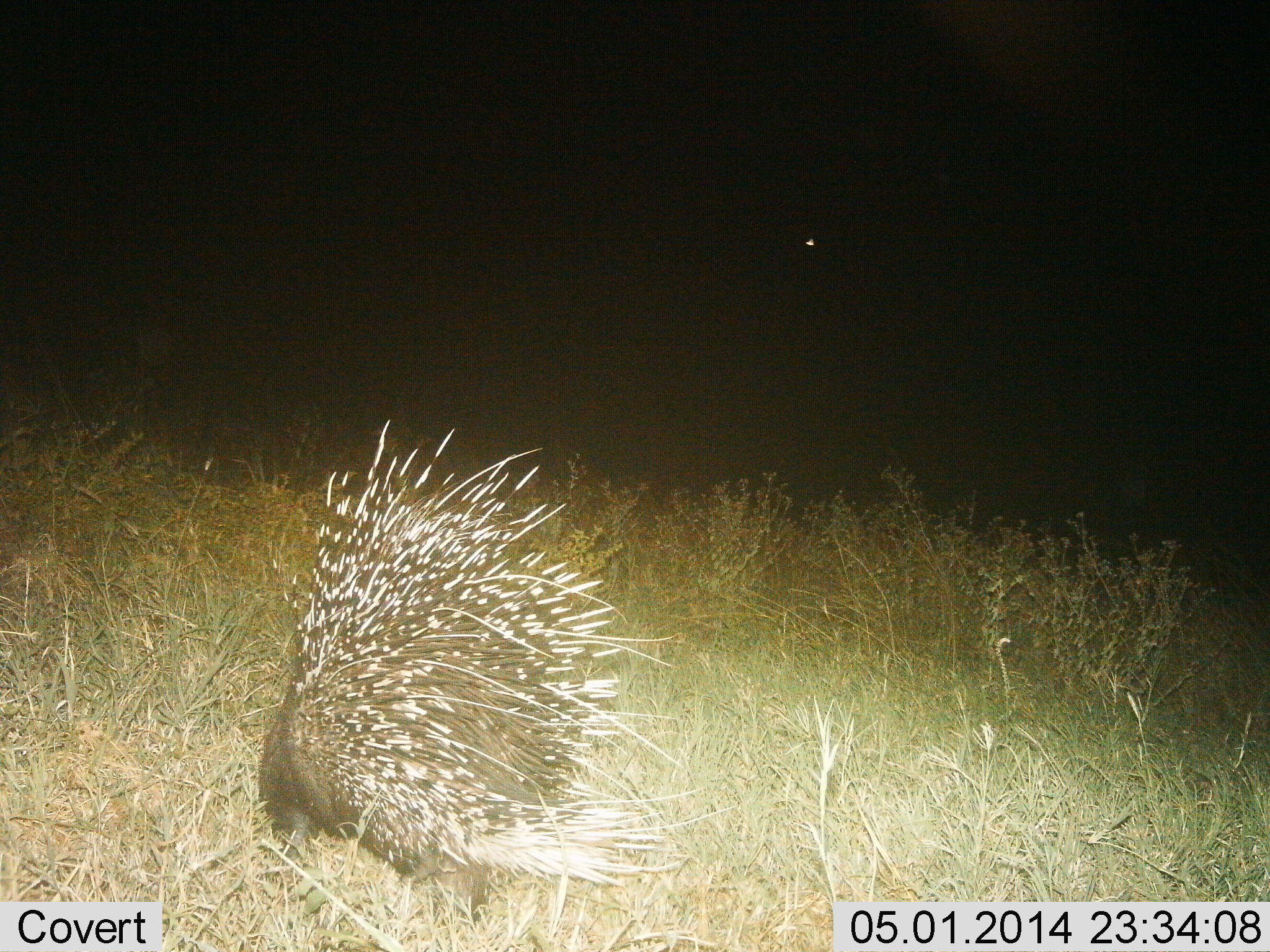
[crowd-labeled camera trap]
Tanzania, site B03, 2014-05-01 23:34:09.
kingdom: Animalia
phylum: Chordata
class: Mammalia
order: Rodentia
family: Hystricidae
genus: Hystrix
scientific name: Hystrix cristata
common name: crested porcupine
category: porcupine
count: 1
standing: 30%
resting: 10%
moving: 60%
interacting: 0%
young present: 0%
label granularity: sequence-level